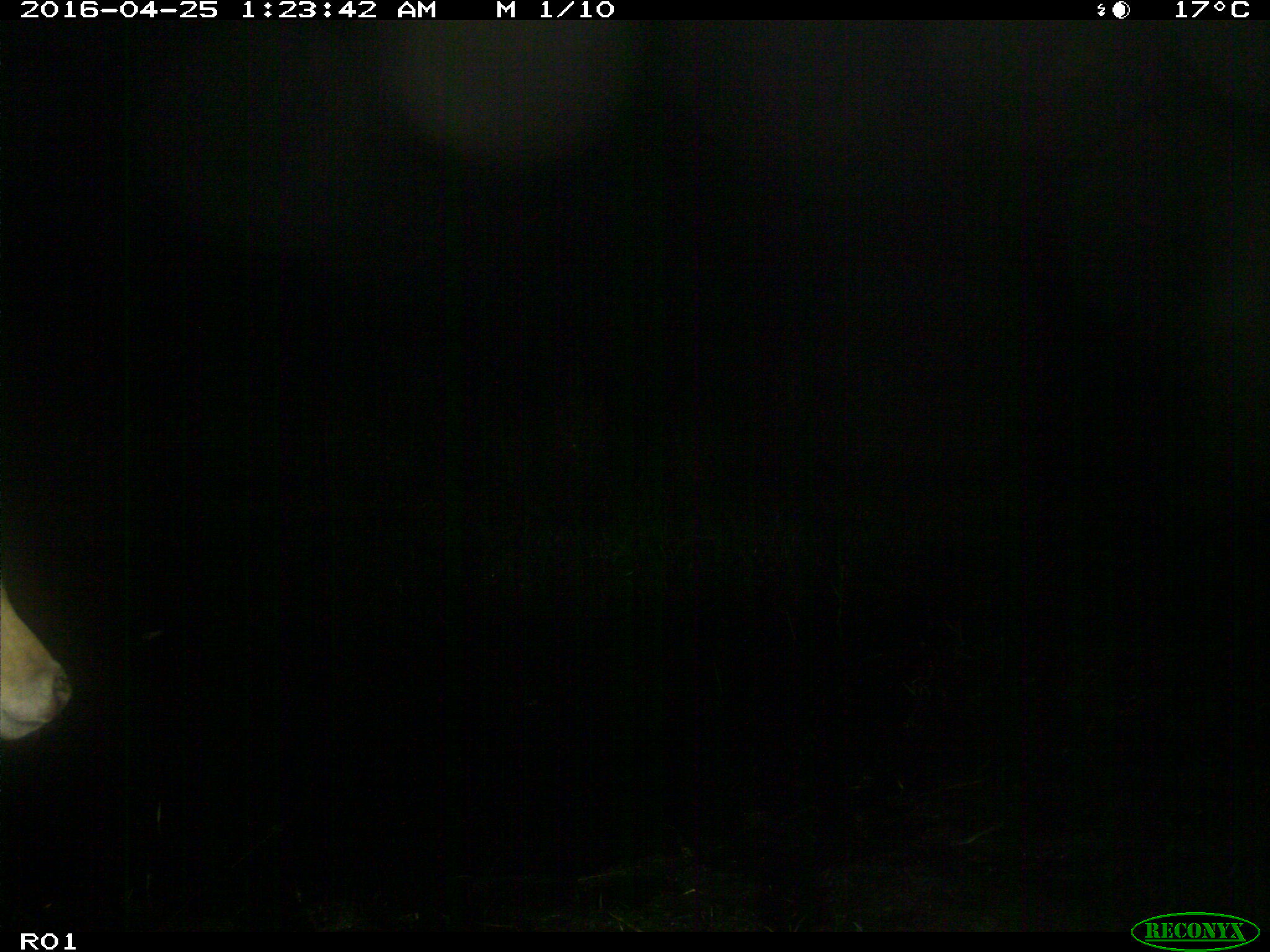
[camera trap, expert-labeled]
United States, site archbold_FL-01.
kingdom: Animalia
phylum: Chordata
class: Mammalia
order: Artiodactyla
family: Bovidae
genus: Bos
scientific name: Bos taurus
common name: domestic cow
Bos taurus (domestic cow).